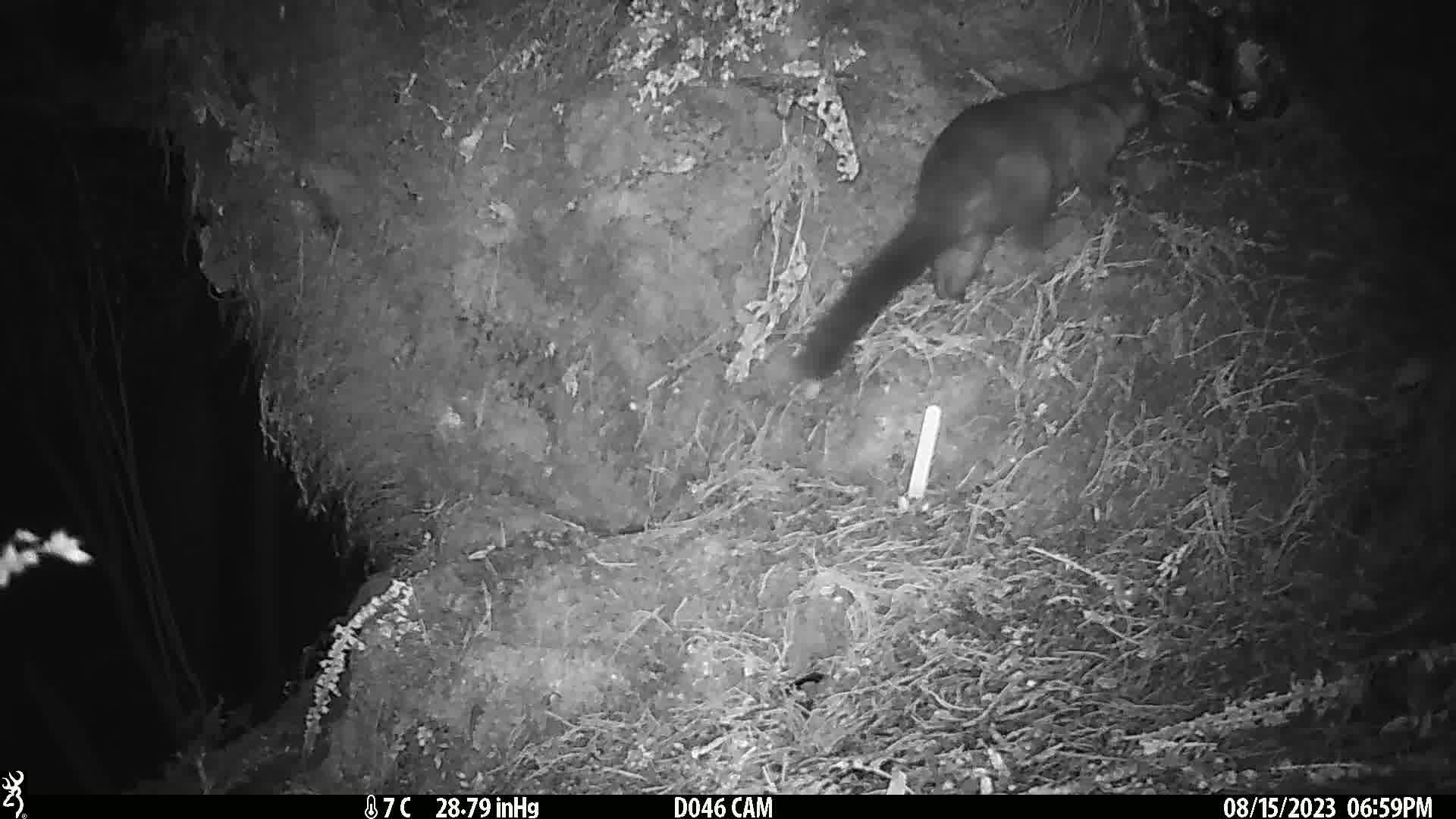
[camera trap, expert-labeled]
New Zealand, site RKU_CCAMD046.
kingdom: Animalia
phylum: Chordata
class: Mammalia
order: Diprotodontia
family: Phalangeridae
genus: Trichosurus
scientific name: Trichosurus vulpecula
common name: common brushtail possum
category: possum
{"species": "possum (common brushtail possum) (Trichosurus vulpecula)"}